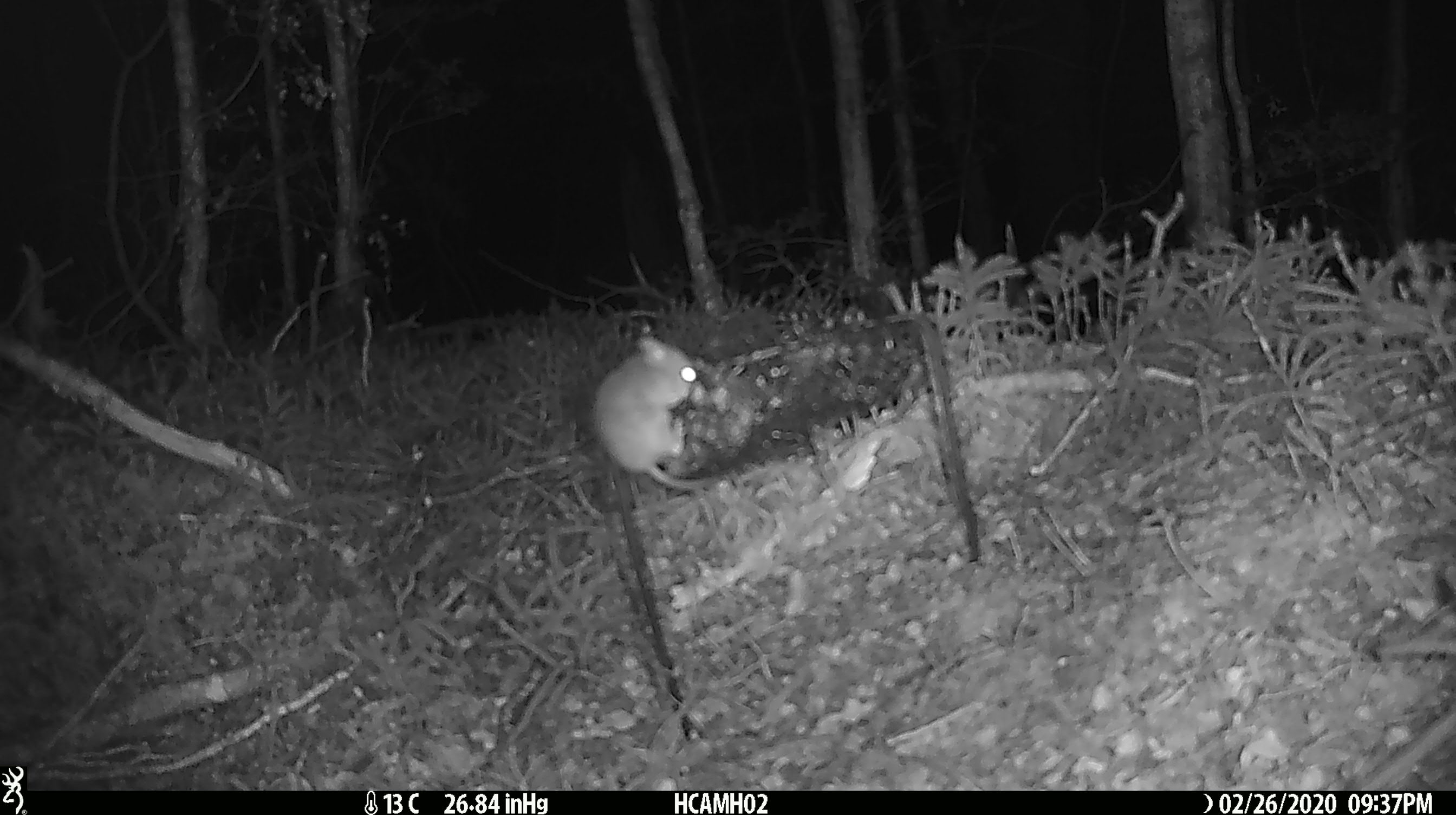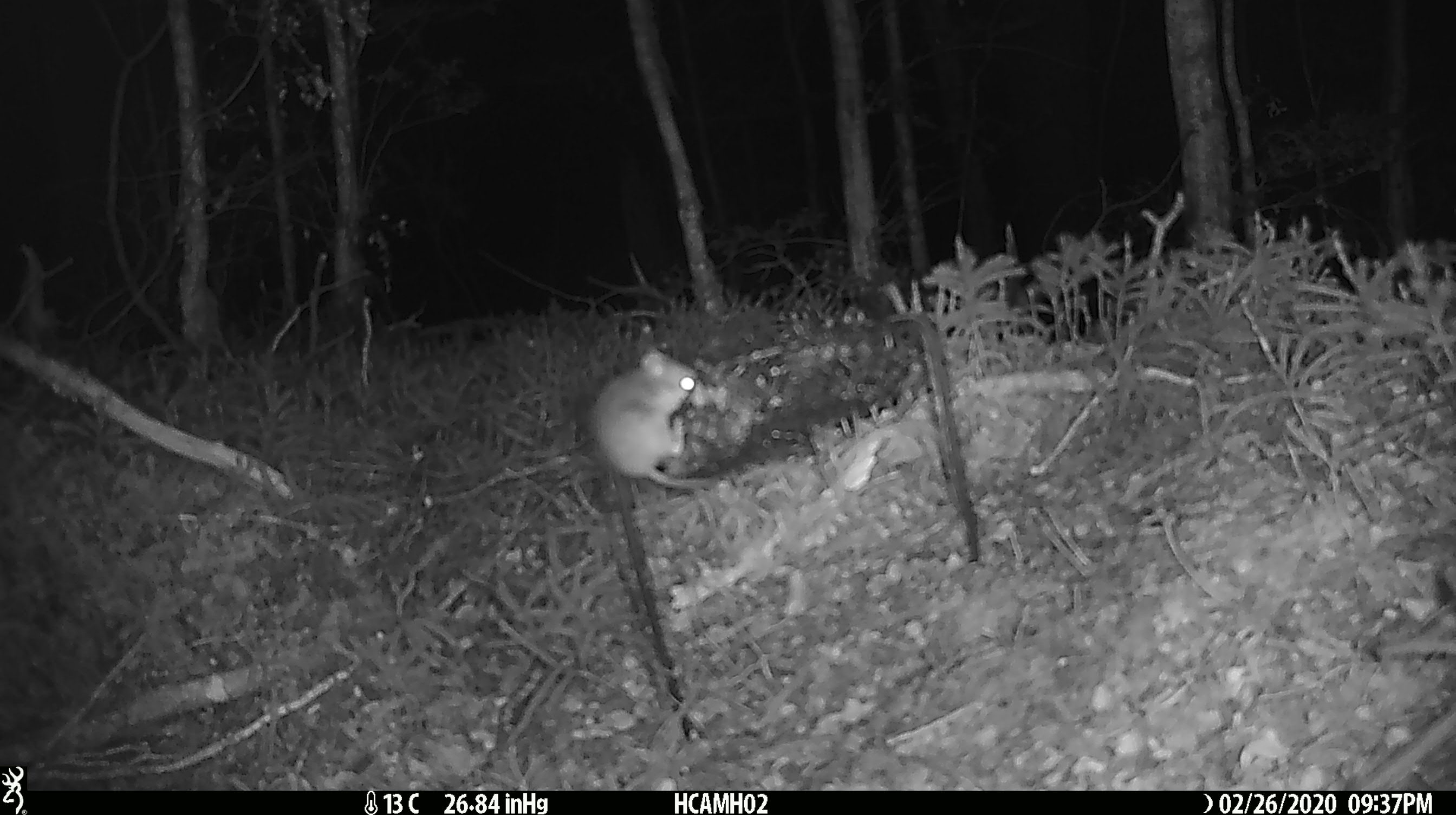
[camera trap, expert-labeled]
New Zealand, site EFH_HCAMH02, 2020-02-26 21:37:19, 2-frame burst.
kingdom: Animalia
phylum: Chordata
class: Mammalia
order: Rodentia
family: Muridae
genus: Mus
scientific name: Mus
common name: mouse